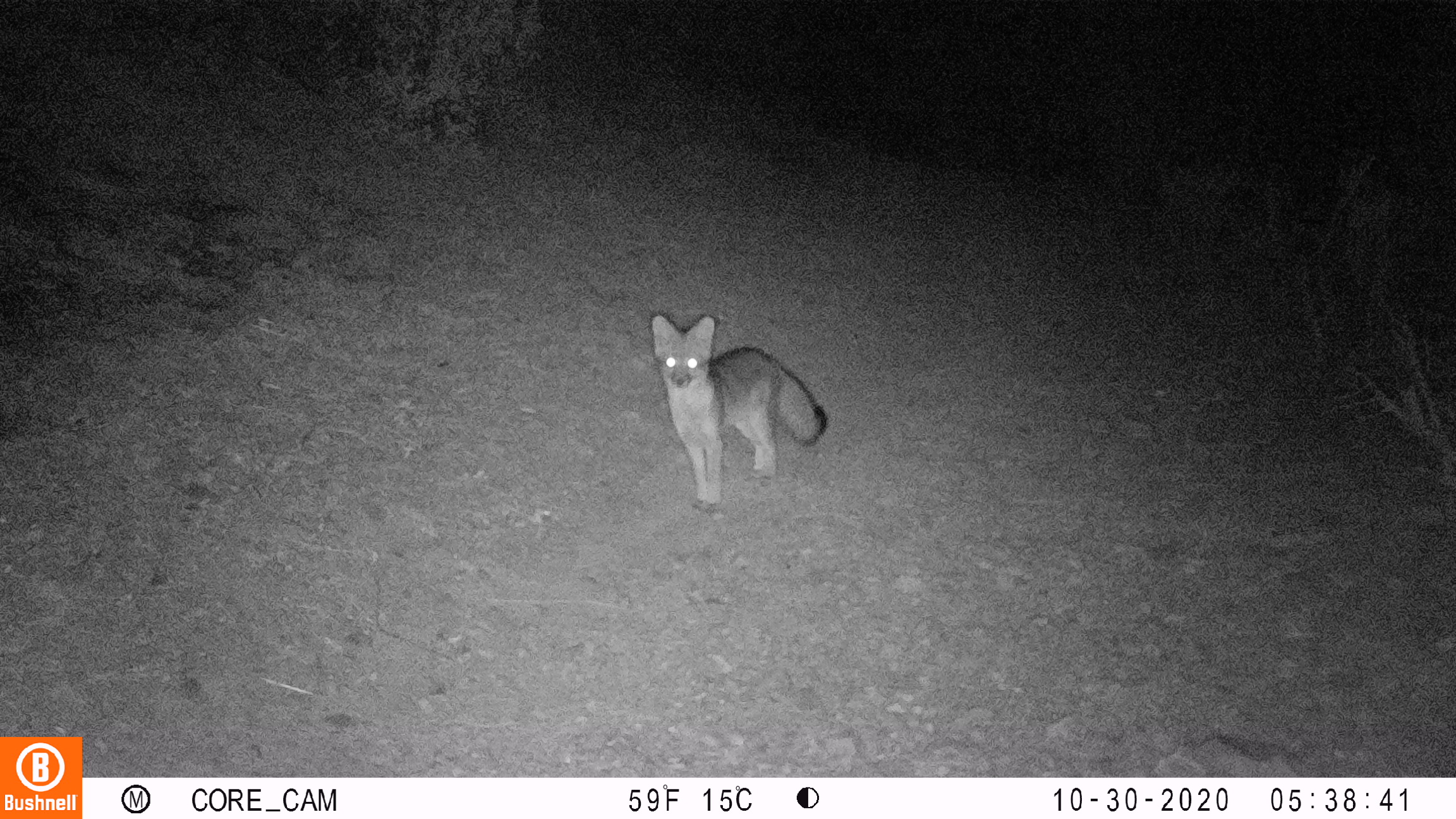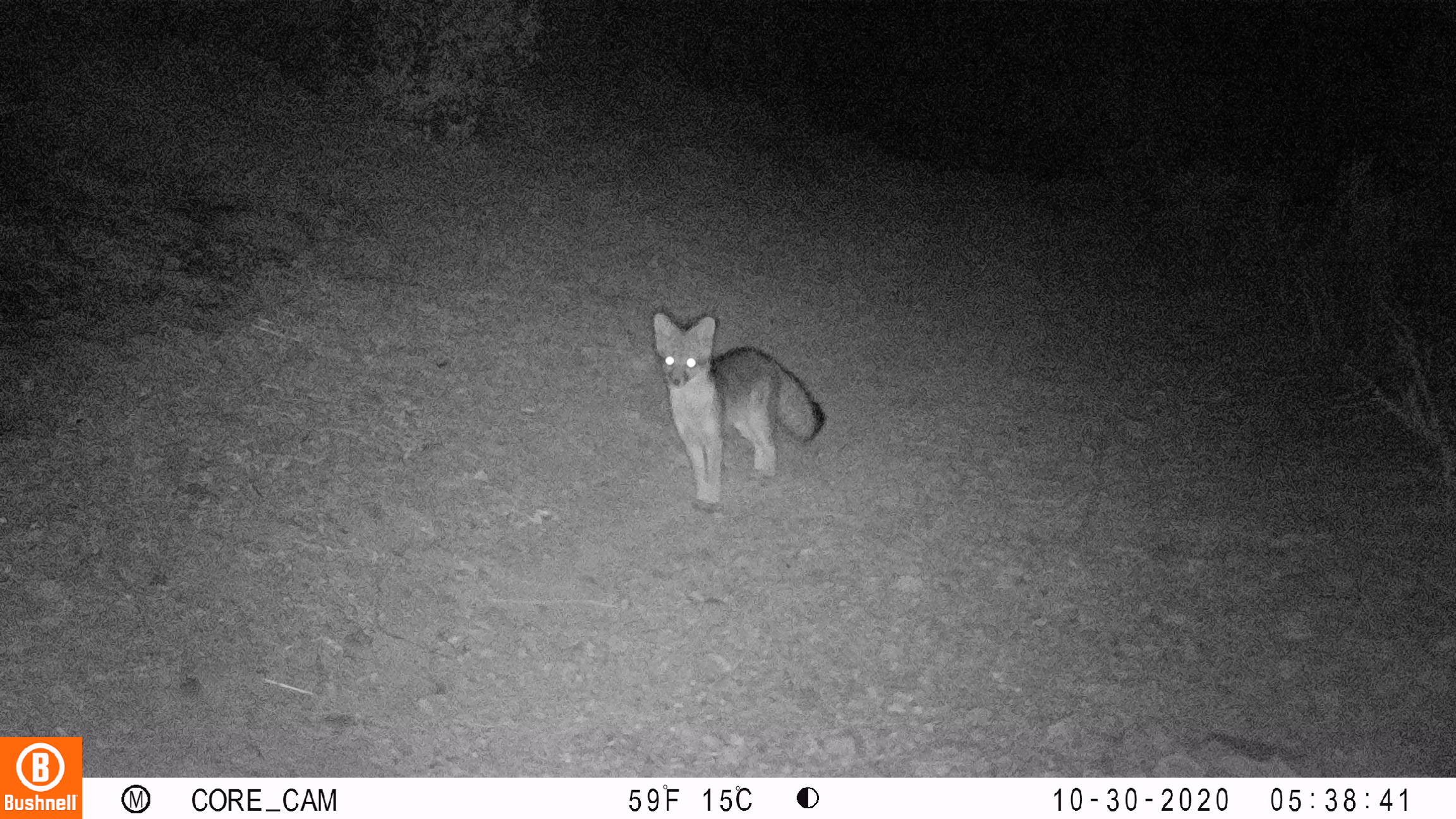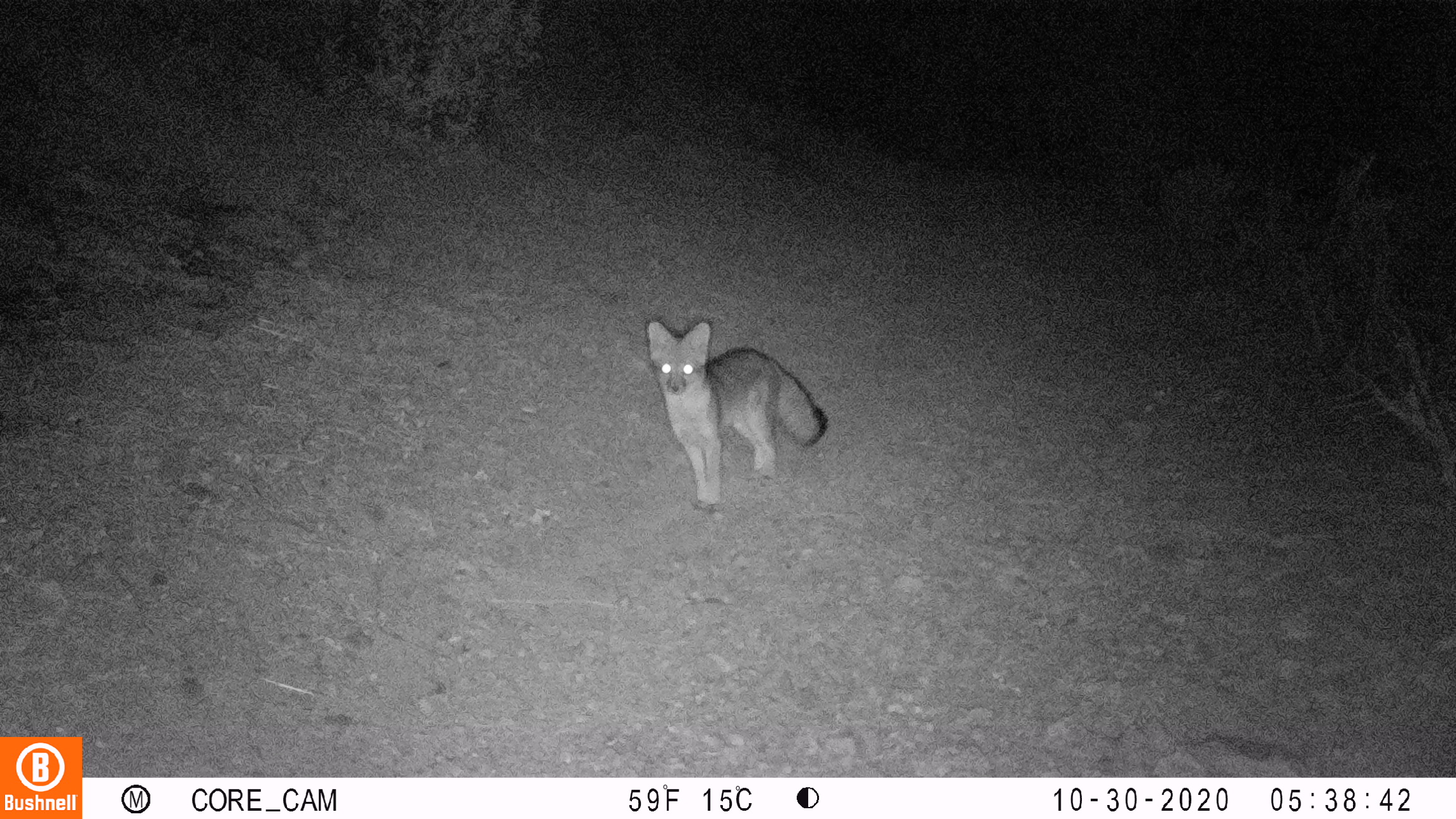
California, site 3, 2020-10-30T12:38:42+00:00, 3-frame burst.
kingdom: Animalia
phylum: Chordata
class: Mammalia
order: Carnivora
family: Canidae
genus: Urocyon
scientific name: Urocyon cinereoargenteus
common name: gray fox